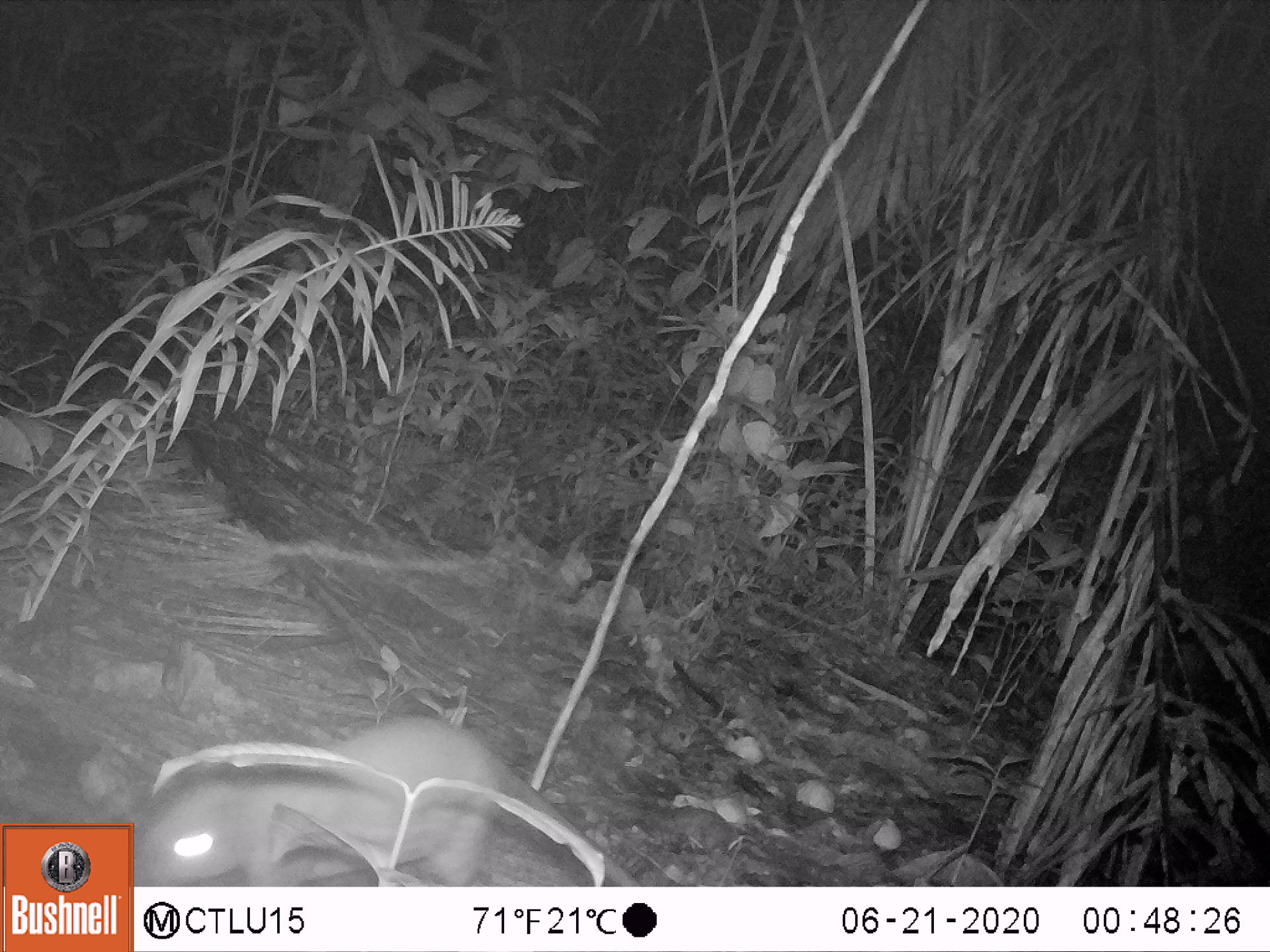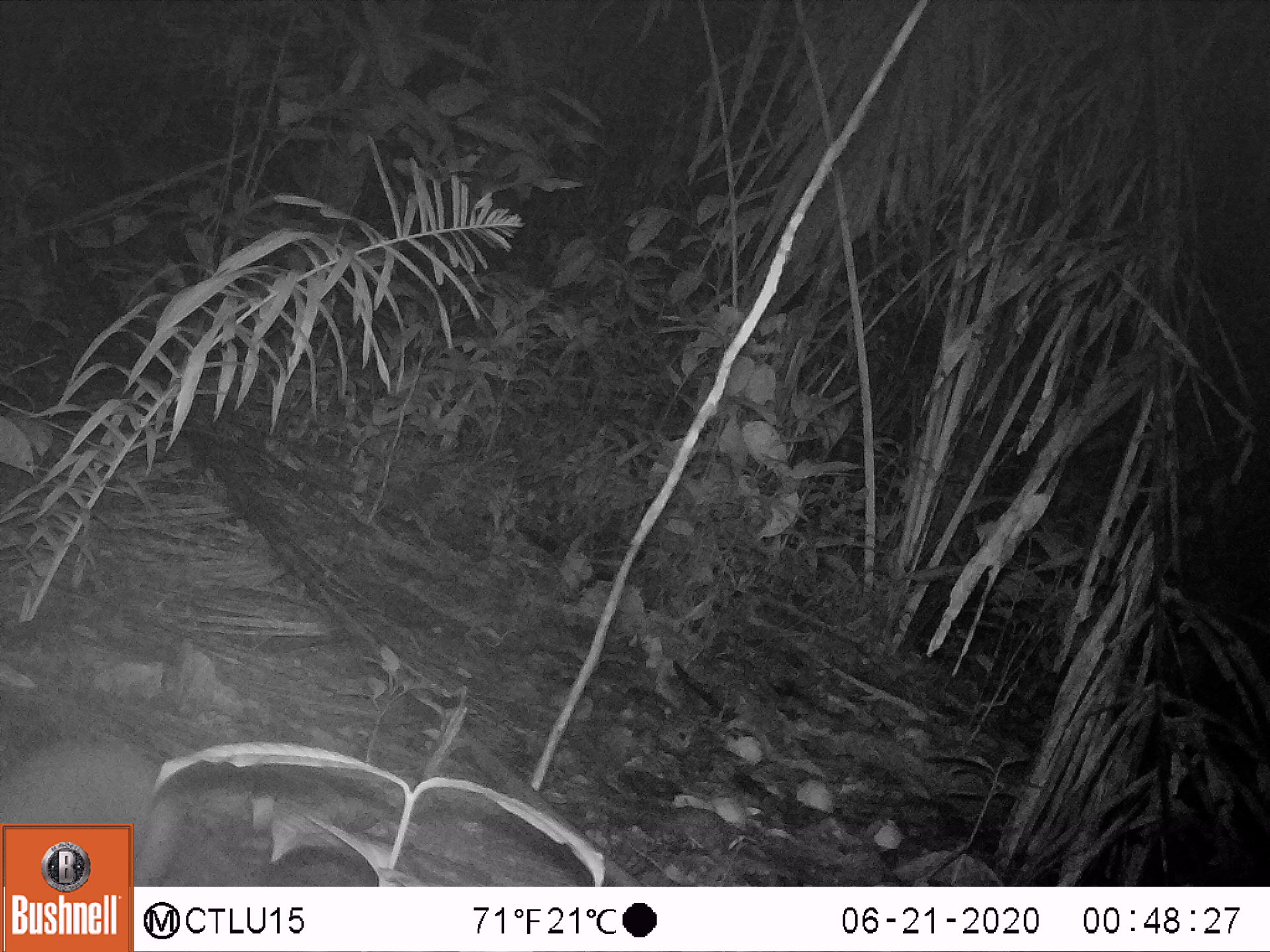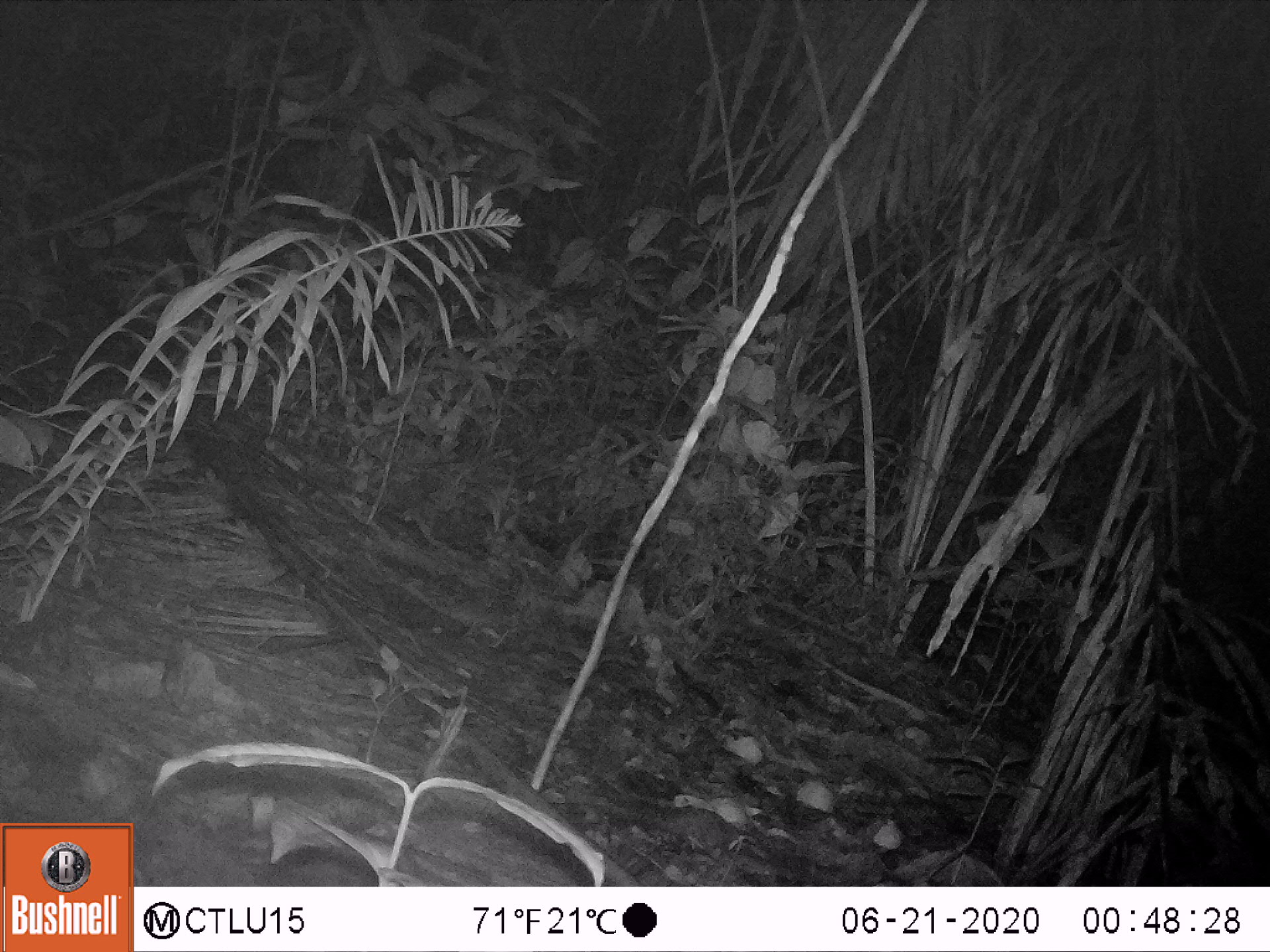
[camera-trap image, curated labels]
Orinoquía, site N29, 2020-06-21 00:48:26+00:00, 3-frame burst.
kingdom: Animalia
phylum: Chordata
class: Mammalia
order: Rodentia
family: Cuniculidae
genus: Cuniculus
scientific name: Cuniculus paca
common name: spotted paca